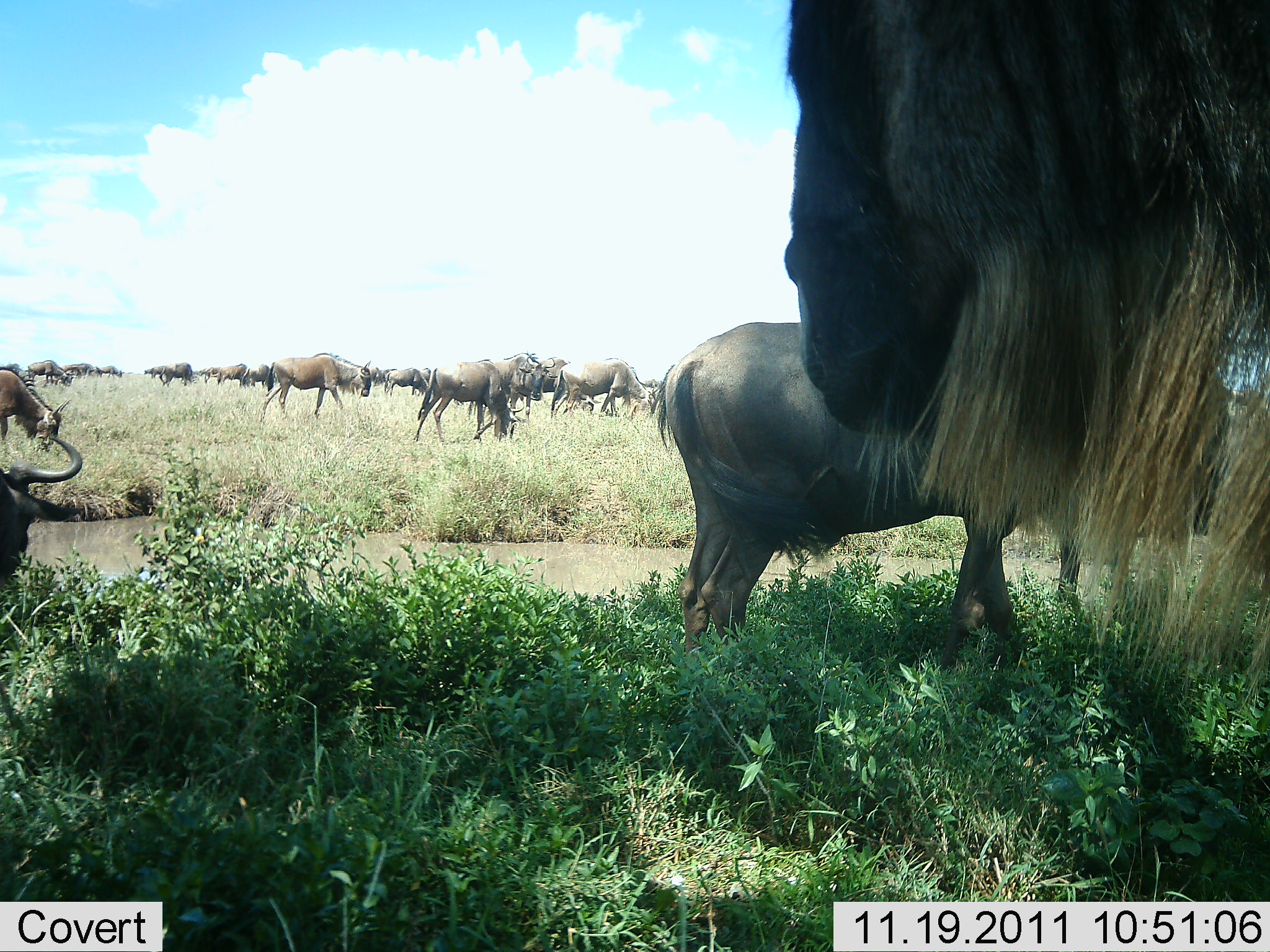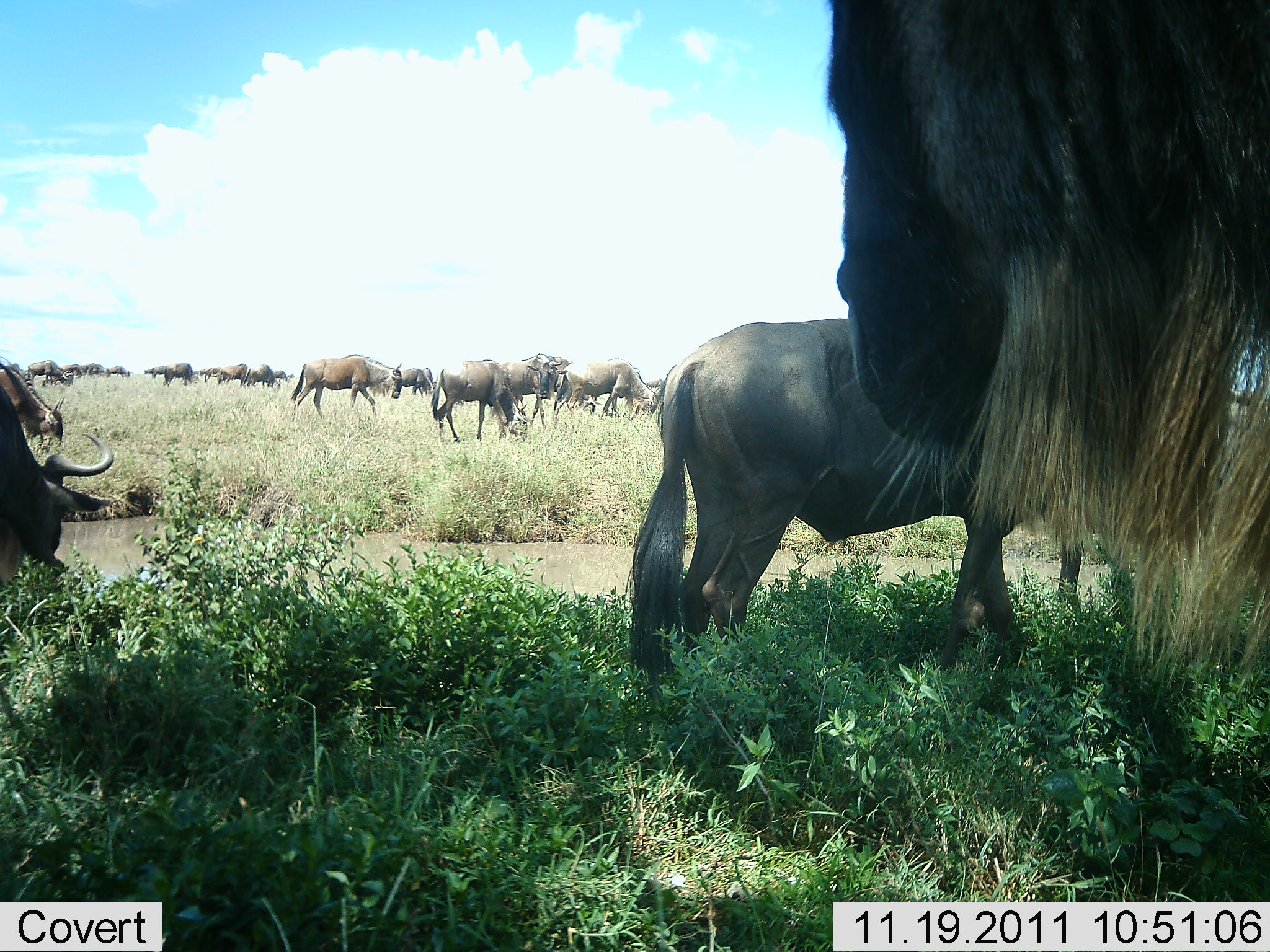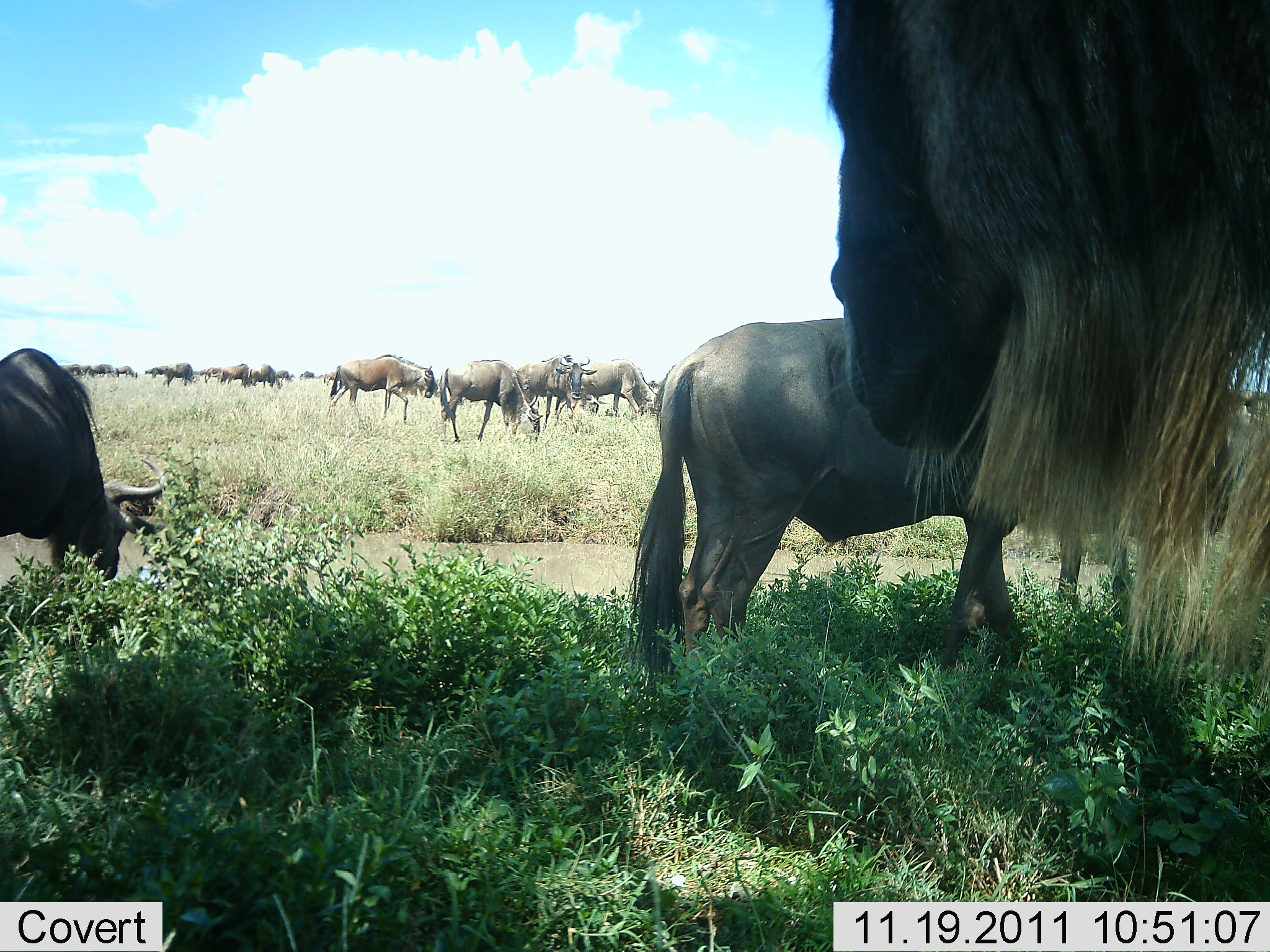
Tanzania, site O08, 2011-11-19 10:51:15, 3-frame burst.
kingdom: Animalia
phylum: Chordata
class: Mammalia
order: Artiodactyla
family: Bovidae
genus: Connochaetes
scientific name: Connochaetes taurinus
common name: blue wildebeest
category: wildebeest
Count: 11-50.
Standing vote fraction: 91%.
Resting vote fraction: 0%.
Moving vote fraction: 55%.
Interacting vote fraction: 0%.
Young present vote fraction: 0%.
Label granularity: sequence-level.